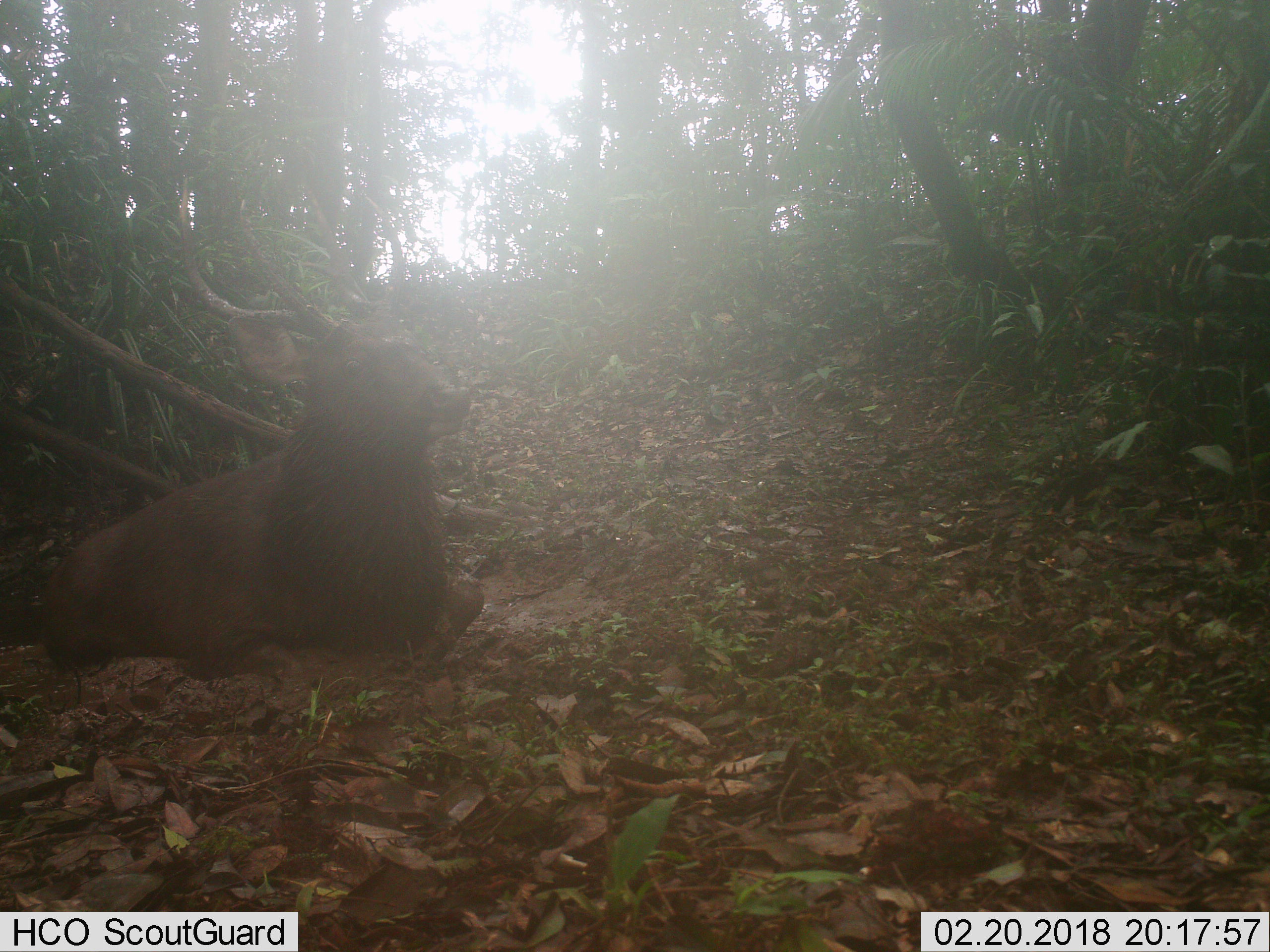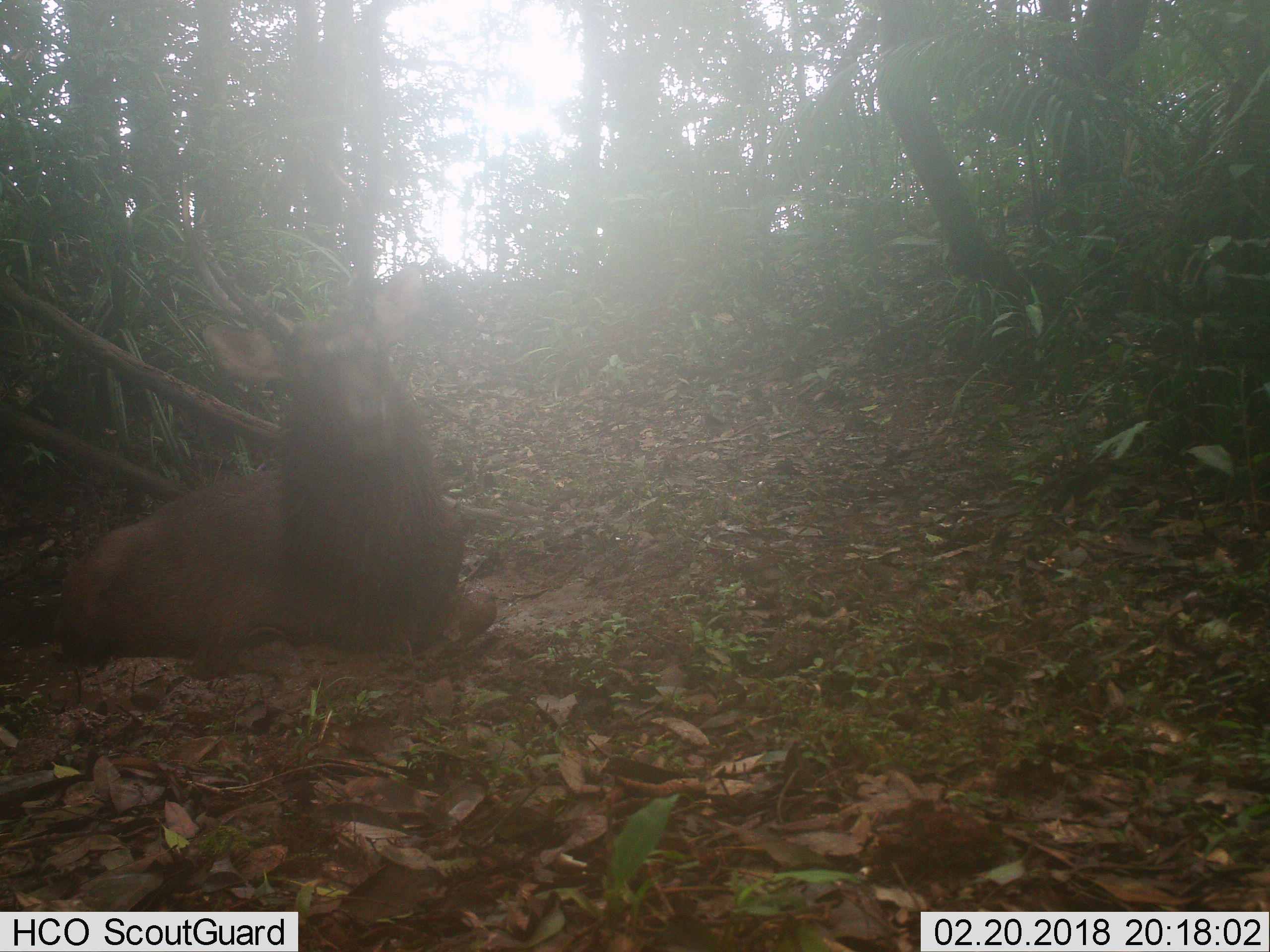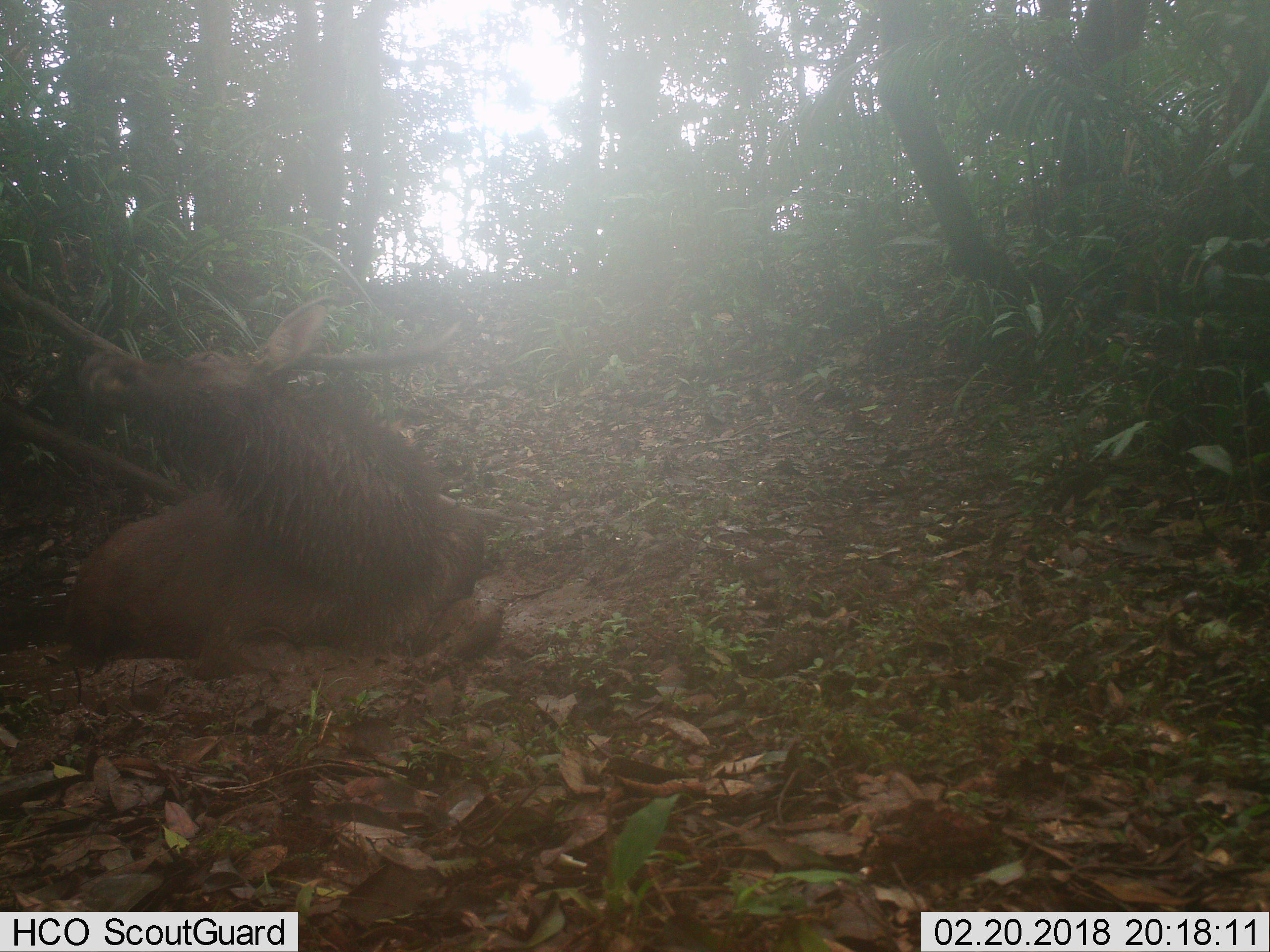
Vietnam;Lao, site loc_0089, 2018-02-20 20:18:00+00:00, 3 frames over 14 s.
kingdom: Animalia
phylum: Chordata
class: Mammalia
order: Artiodactyla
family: Cervidae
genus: Rusa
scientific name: Rusa unicolor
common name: sambar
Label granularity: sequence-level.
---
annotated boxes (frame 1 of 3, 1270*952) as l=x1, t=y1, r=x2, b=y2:
sambar: l=38, t=174, r=486, b=675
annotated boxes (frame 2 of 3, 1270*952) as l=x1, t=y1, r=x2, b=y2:
sambar: l=54, t=168, r=500, b=678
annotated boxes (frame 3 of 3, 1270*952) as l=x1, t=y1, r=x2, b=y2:
sambar: l=62, t=292, r=507, b=686